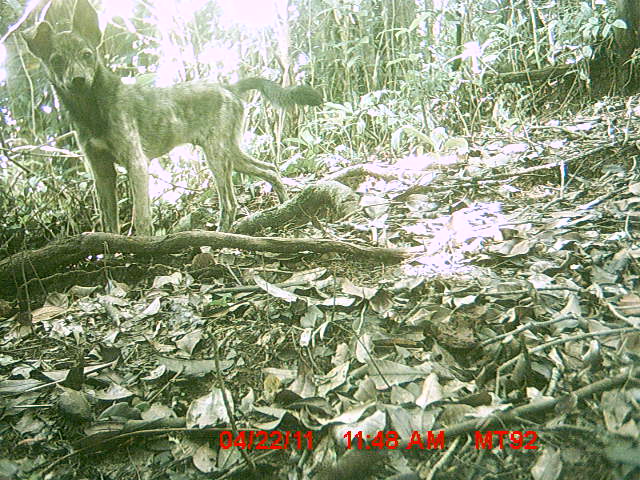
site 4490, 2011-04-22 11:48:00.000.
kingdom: Animalia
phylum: Chordata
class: Mammalia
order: Carnivora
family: Canidae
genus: Canis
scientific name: Canis familiaris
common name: domestic dog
Canis familiaris (domestic dog), count 1.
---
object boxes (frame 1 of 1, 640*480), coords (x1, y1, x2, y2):
canis familiaris: (17, 0, 322, 238)